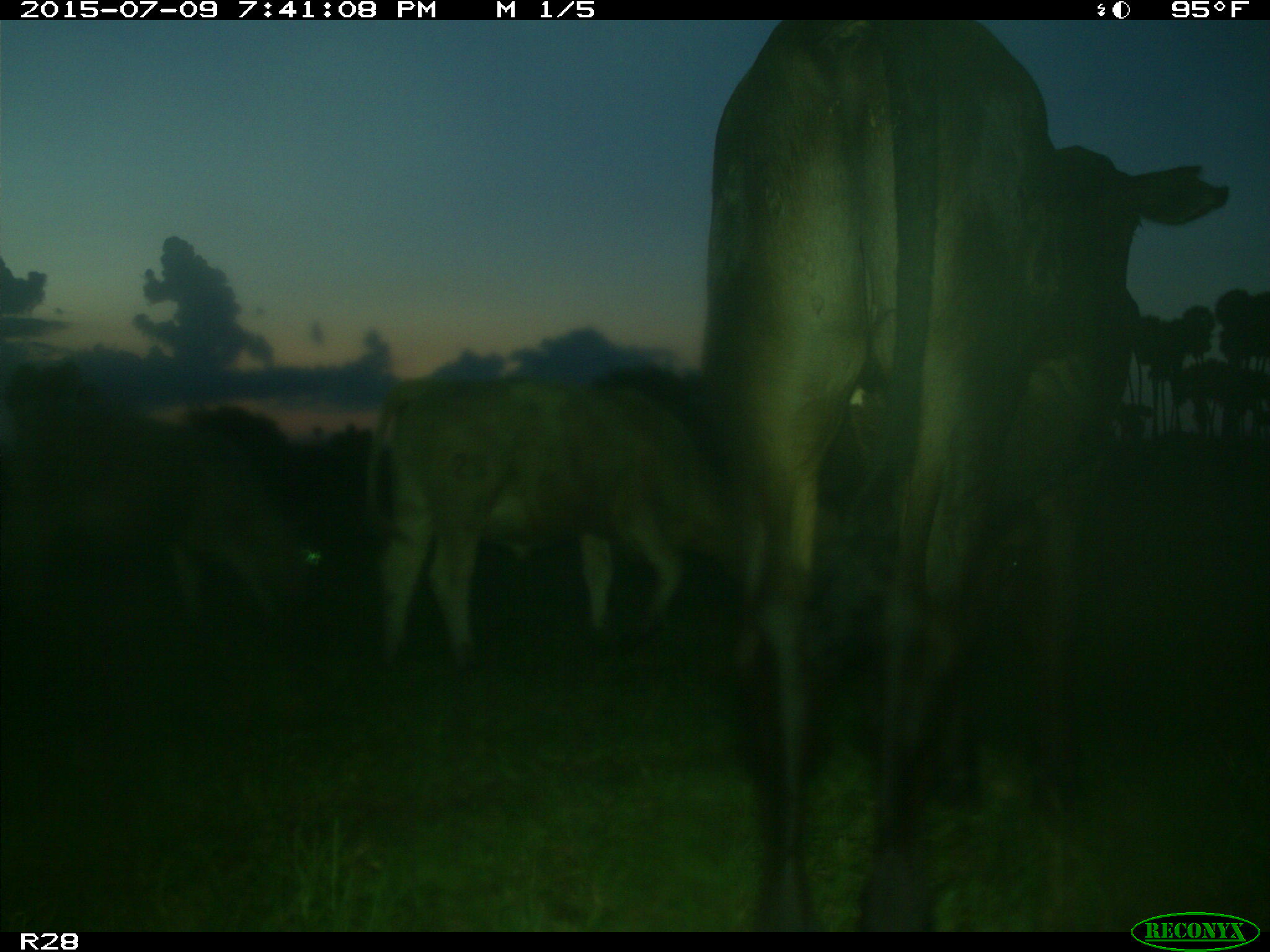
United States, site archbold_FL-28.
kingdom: Animalia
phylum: Chordata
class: Mammalia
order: Artiodactyla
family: Bovidae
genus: Bos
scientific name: Bos taurus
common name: domestic cow